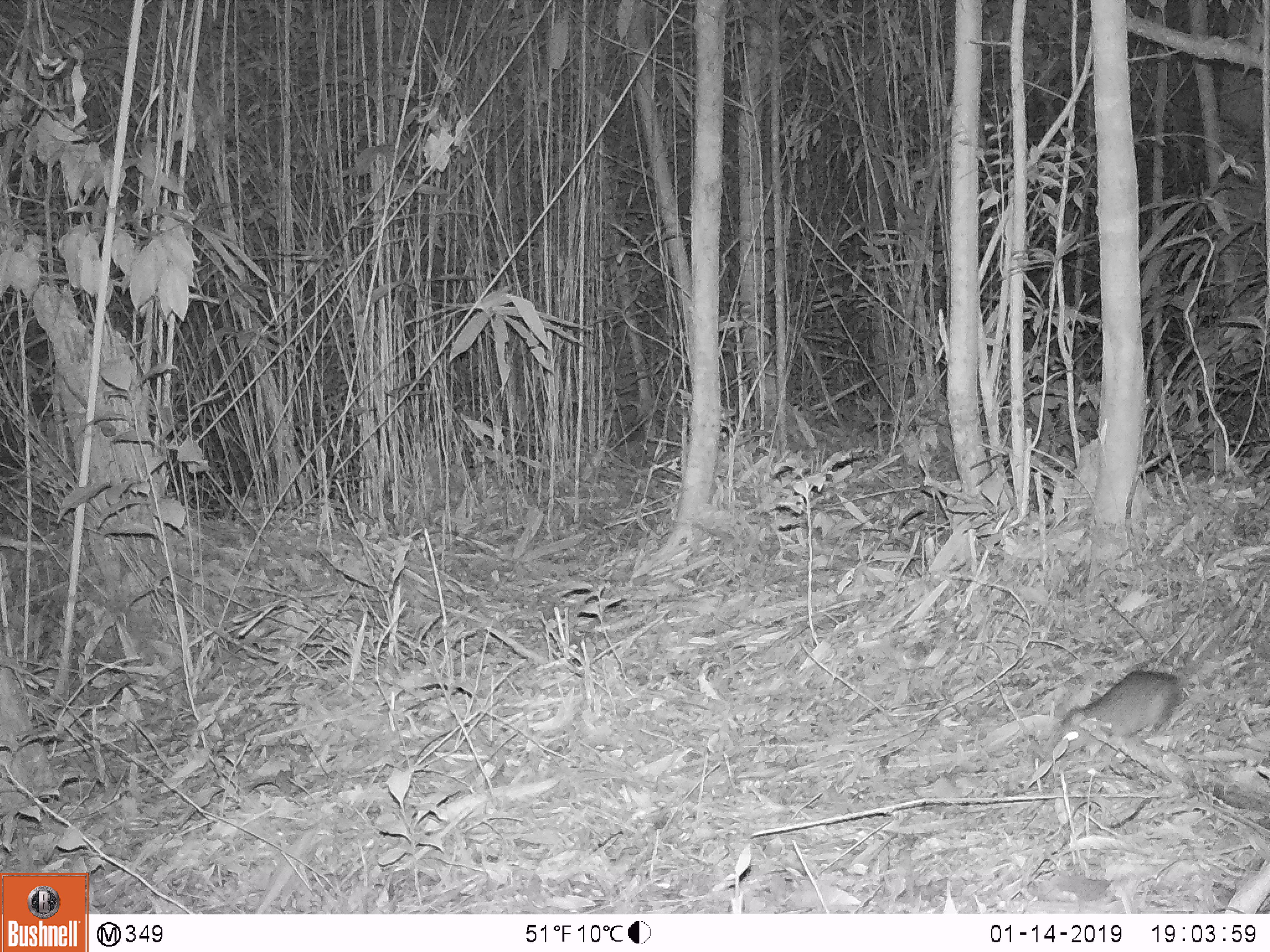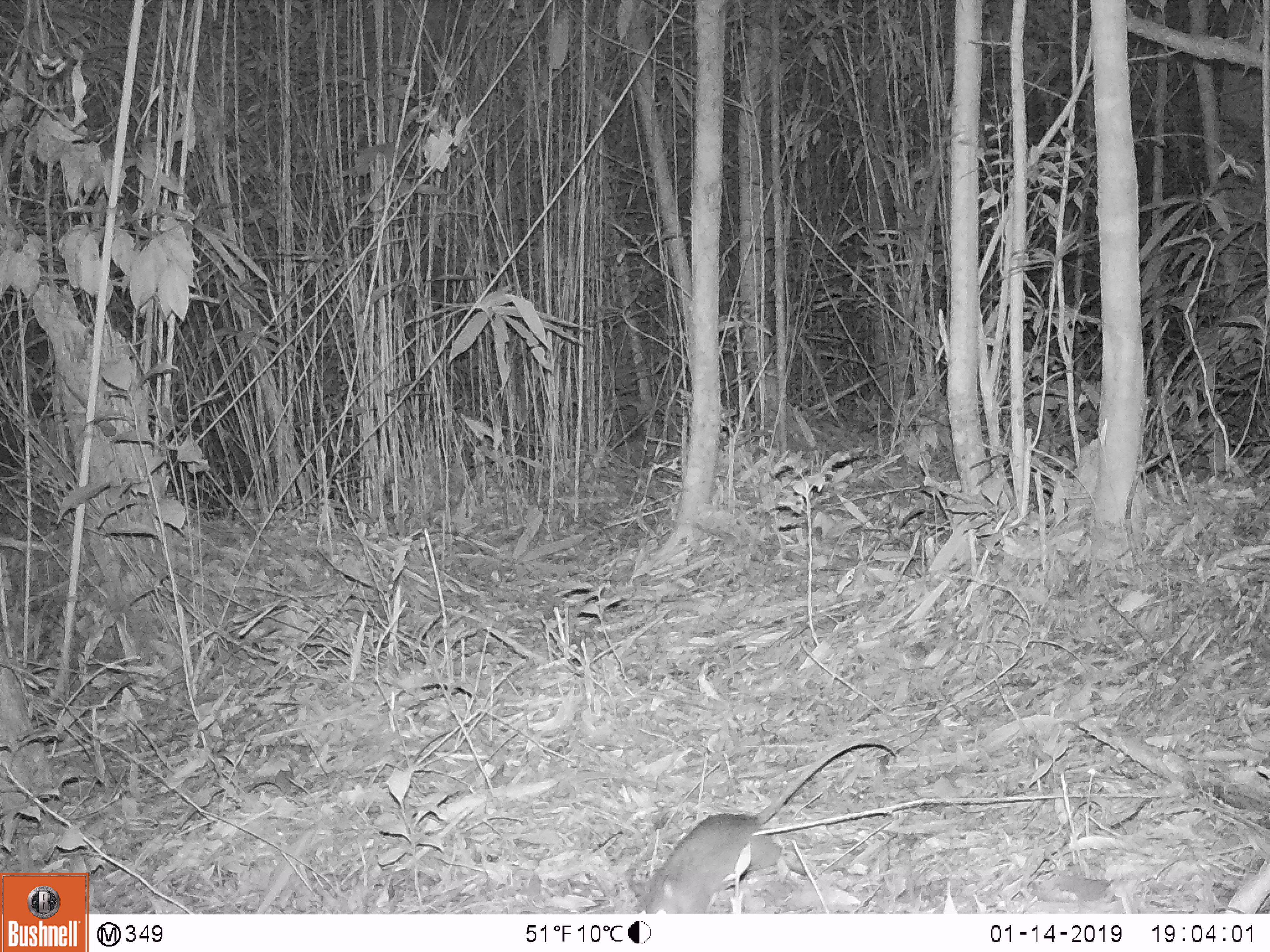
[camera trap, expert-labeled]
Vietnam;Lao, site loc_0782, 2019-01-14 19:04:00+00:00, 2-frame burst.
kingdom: Animalia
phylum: Chordata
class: Mammalia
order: Rodentia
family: Muridae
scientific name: Muridae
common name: old-world mice and rats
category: unidentified murid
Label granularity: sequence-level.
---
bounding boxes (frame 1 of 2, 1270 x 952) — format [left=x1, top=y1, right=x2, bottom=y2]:
unidentified murid: [left=1054, top=561, right=1268, bottom=758]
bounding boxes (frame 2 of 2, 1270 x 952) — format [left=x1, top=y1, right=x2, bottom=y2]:
unidentified murid: [left=634, top=739, right=898, bottom=913]